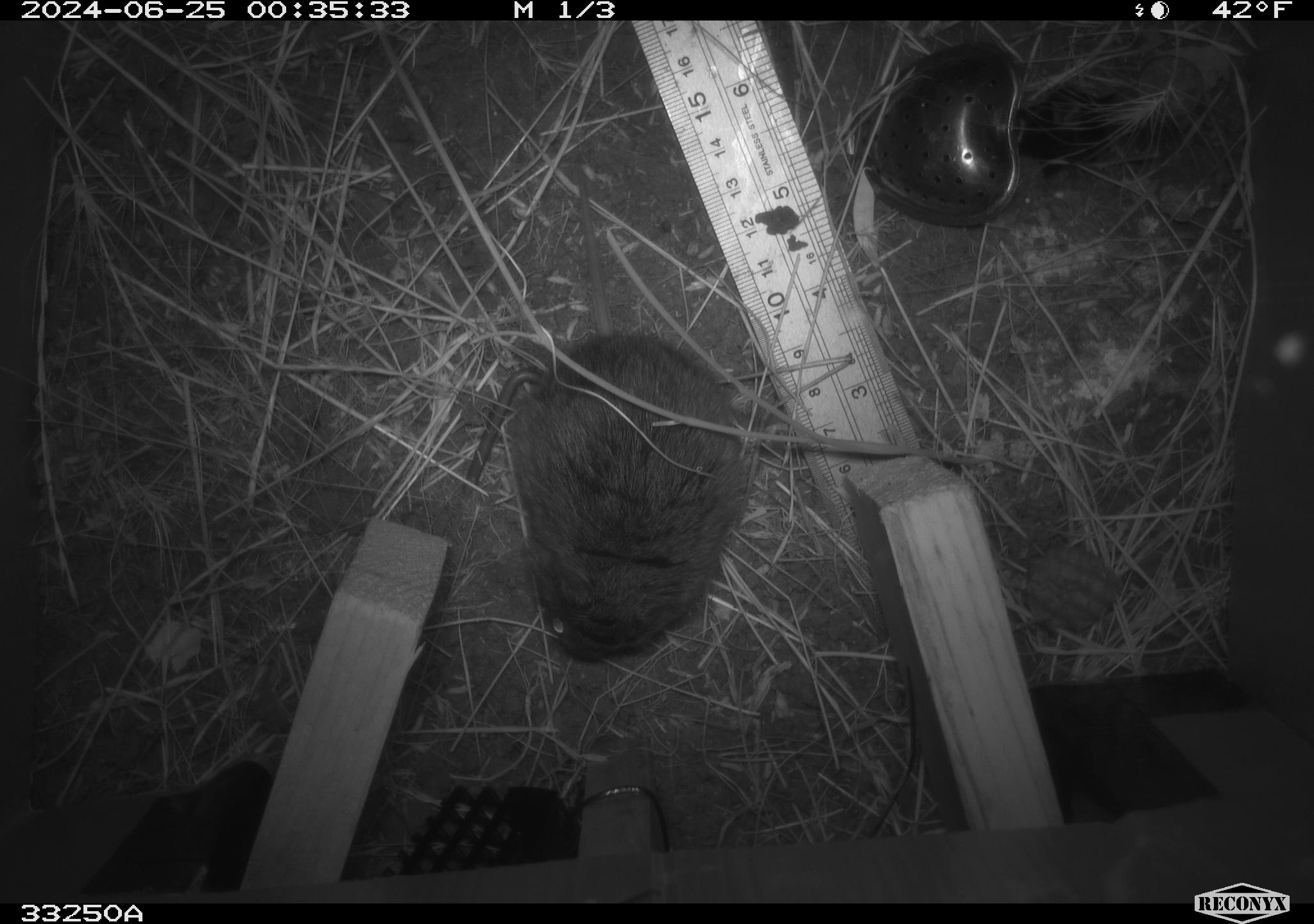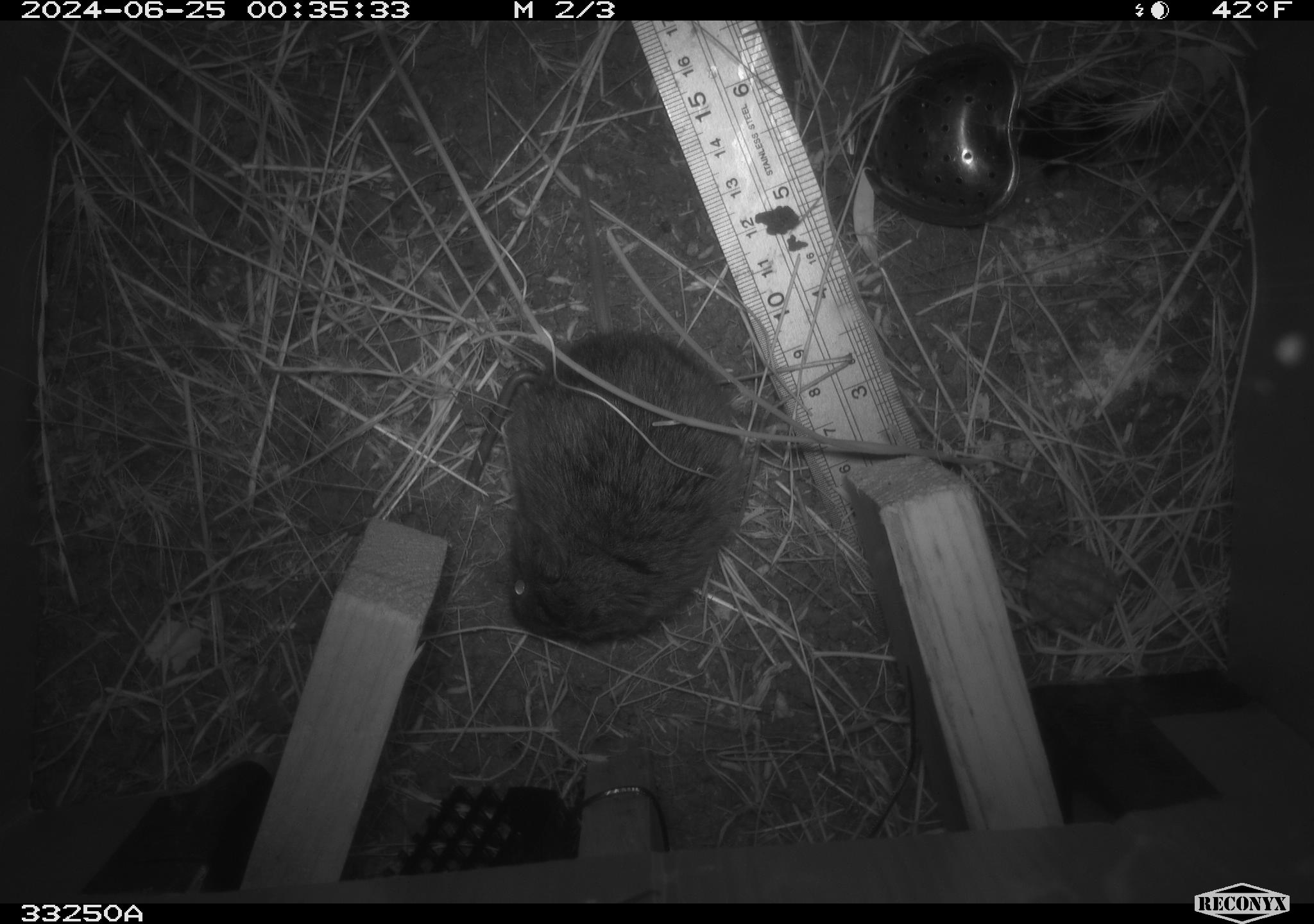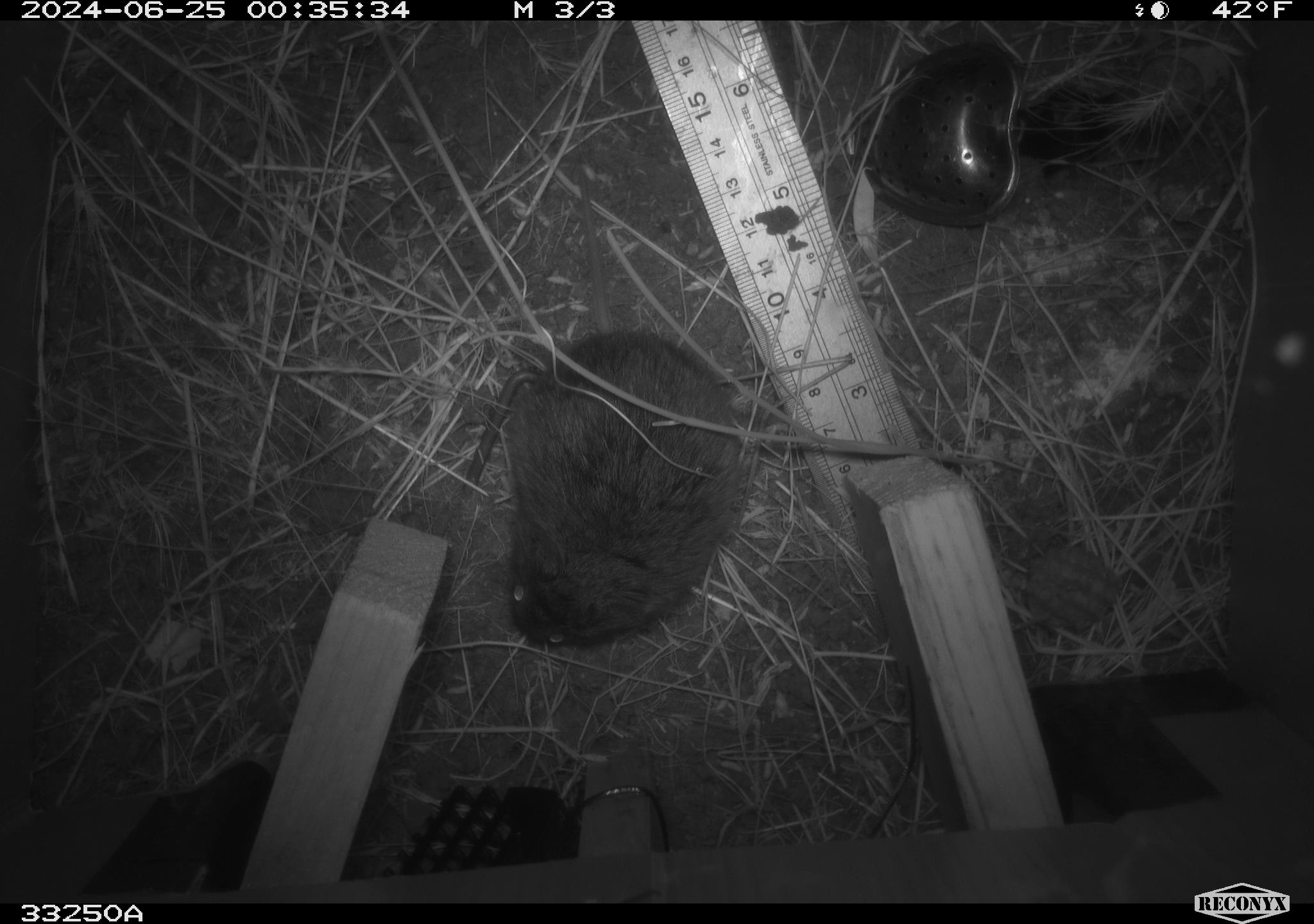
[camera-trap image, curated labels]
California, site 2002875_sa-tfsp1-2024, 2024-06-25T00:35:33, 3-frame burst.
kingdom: Animalia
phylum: Chordata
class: Mammalia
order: Rodentia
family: Cricetidae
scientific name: Arvicolinae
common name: voles, lemmings, and muskrats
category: arvicolinae subfamily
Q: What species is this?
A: Arvicolinae subfamily (voles, lemmings, and muskrats) (Arvicolinae).